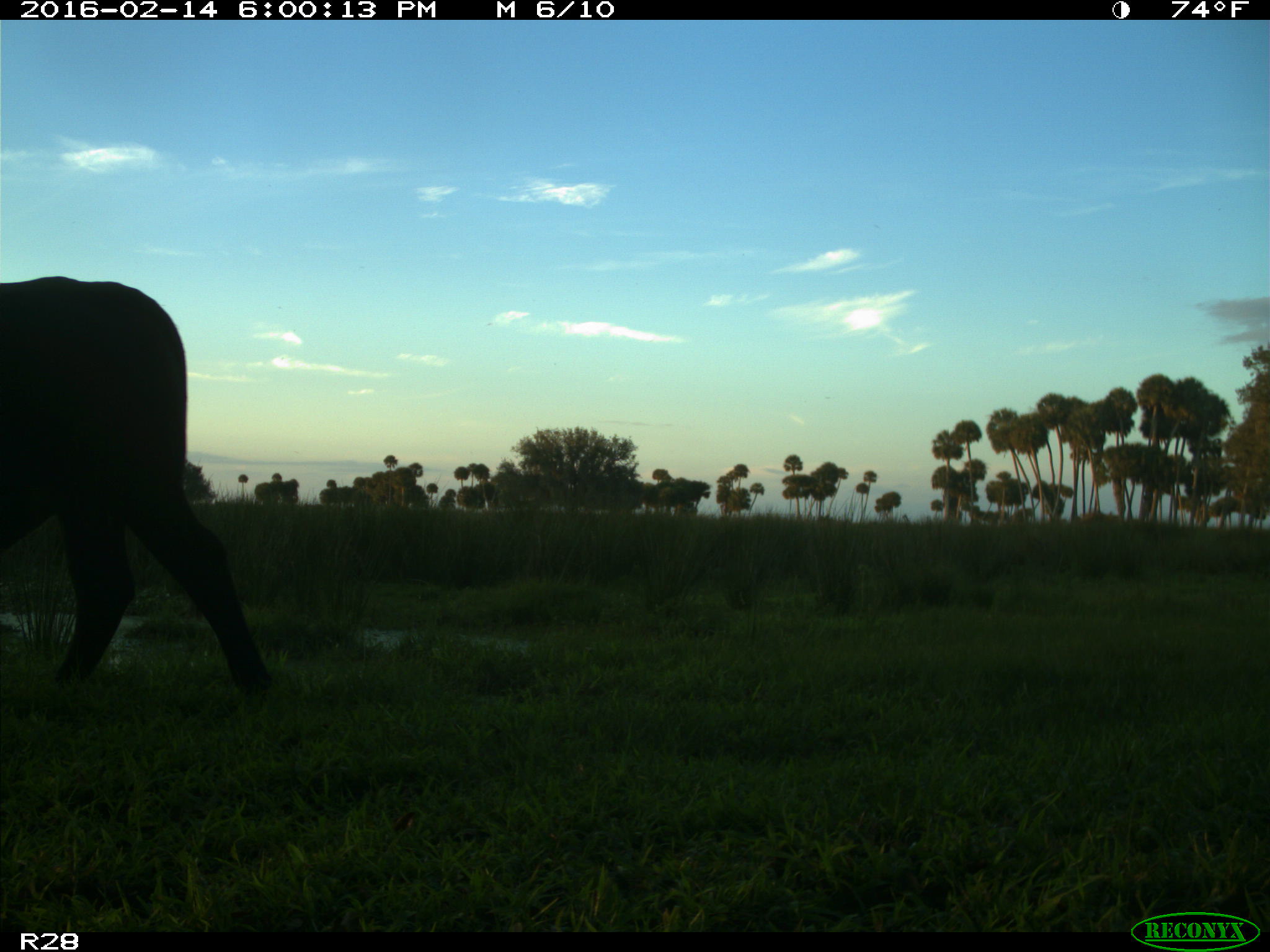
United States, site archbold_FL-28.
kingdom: Animalia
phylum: Chordata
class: Mammalia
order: Artiodactyla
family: Bovidae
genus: Bos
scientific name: Bos taurus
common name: domestic cow